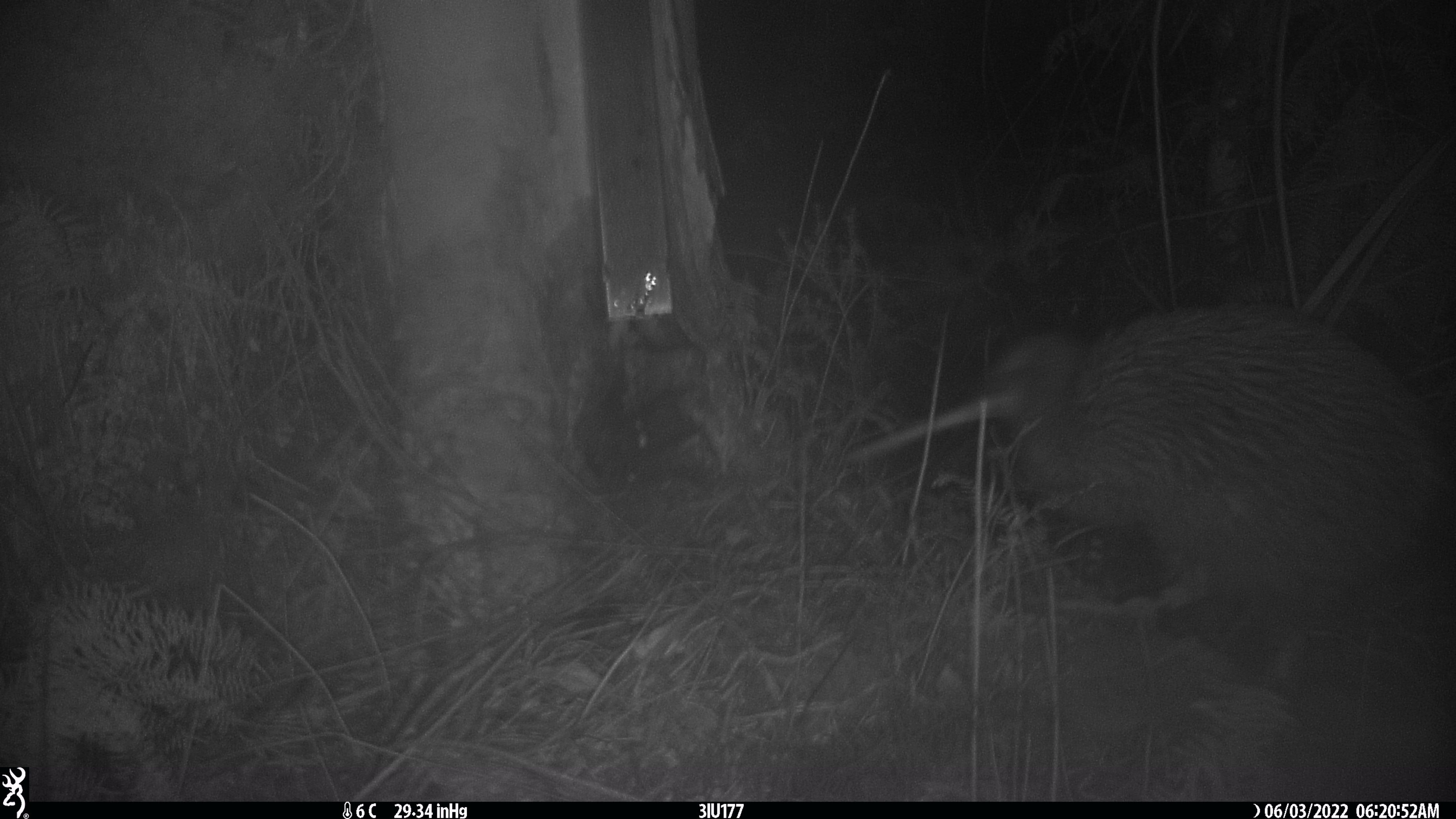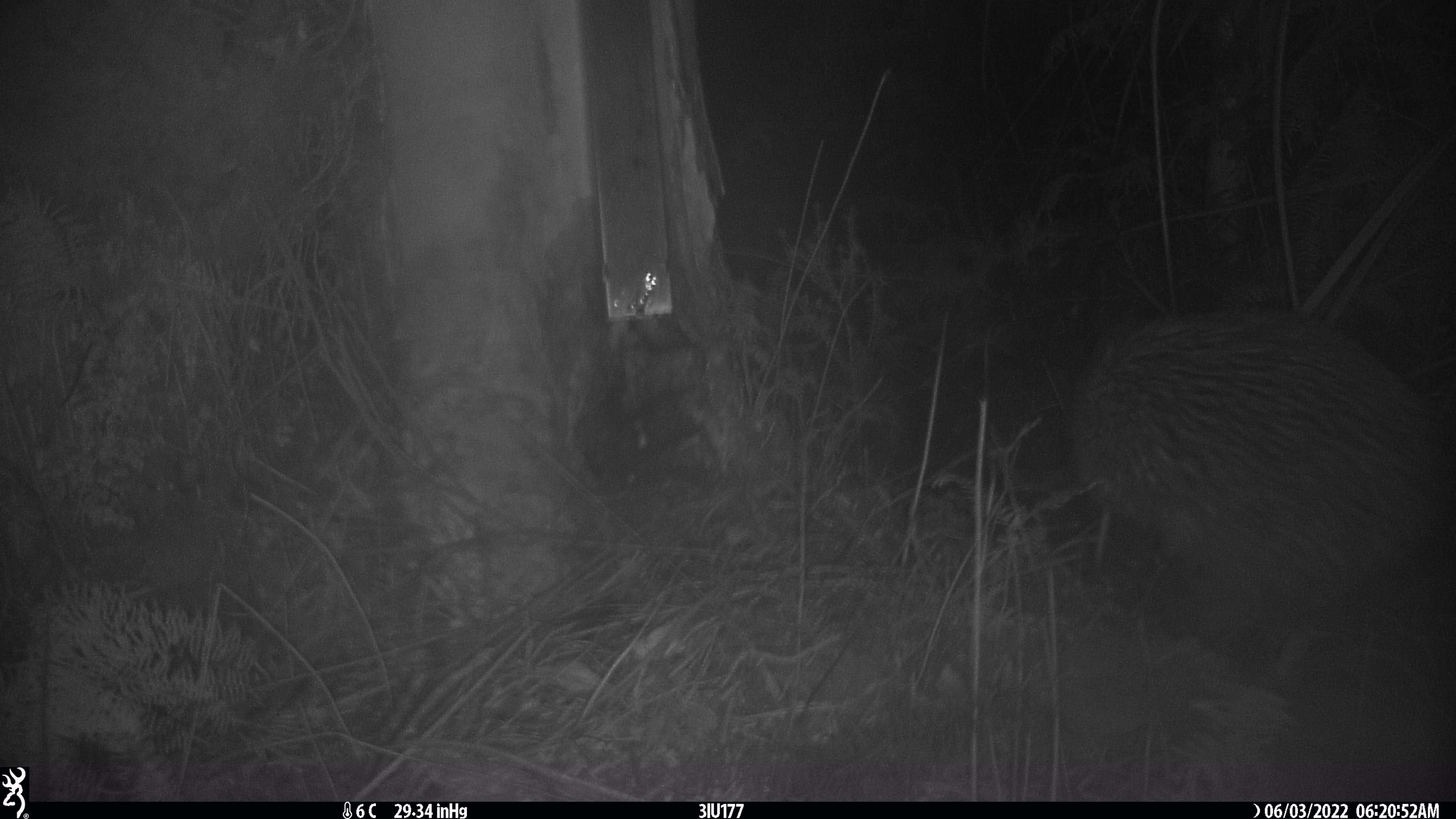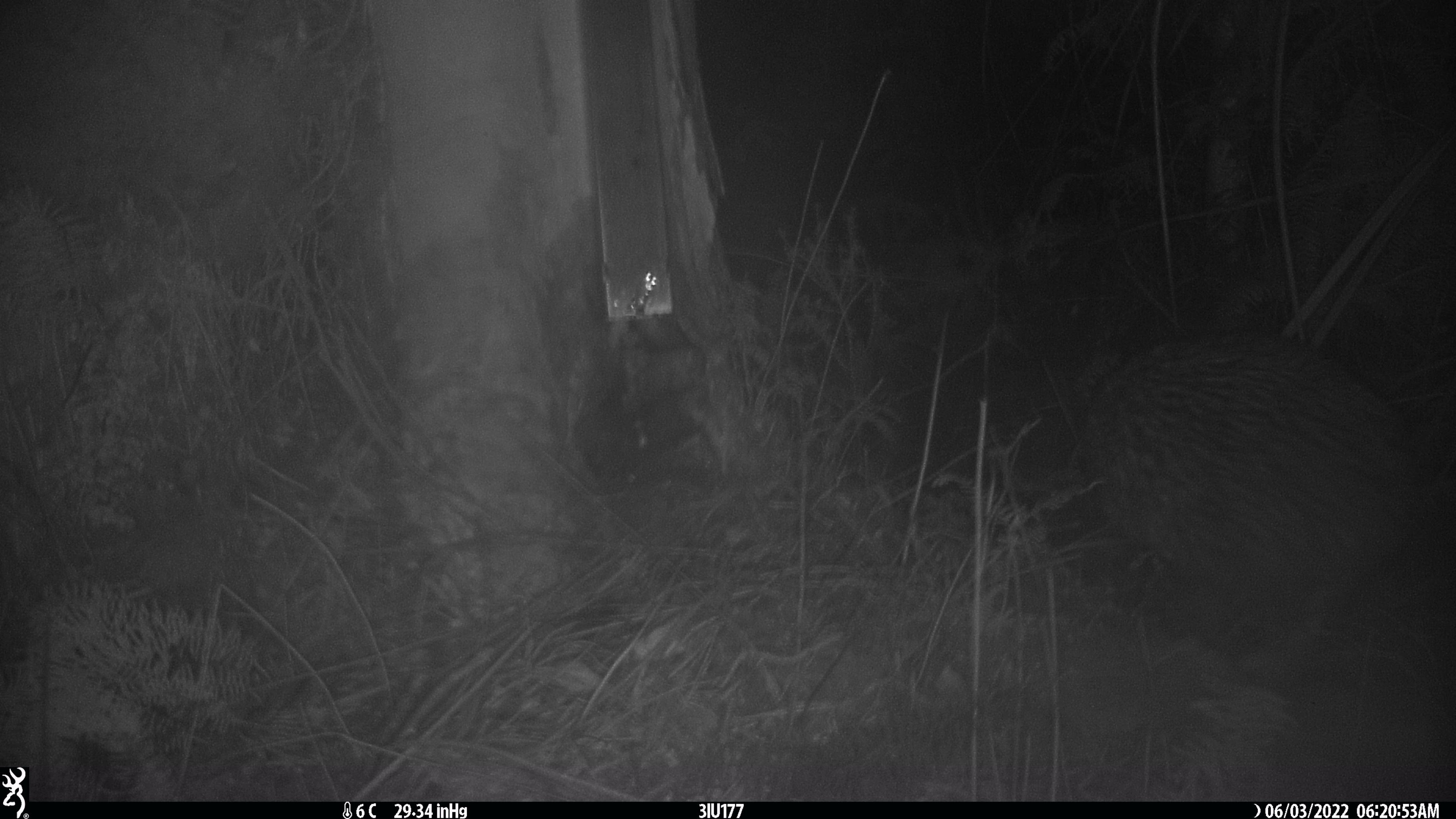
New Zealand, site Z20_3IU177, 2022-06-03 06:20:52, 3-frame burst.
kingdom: Animalia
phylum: Chordata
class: Aves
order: Apterygiformes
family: Apterygidae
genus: Apteryx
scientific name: Apteryx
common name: kiwi